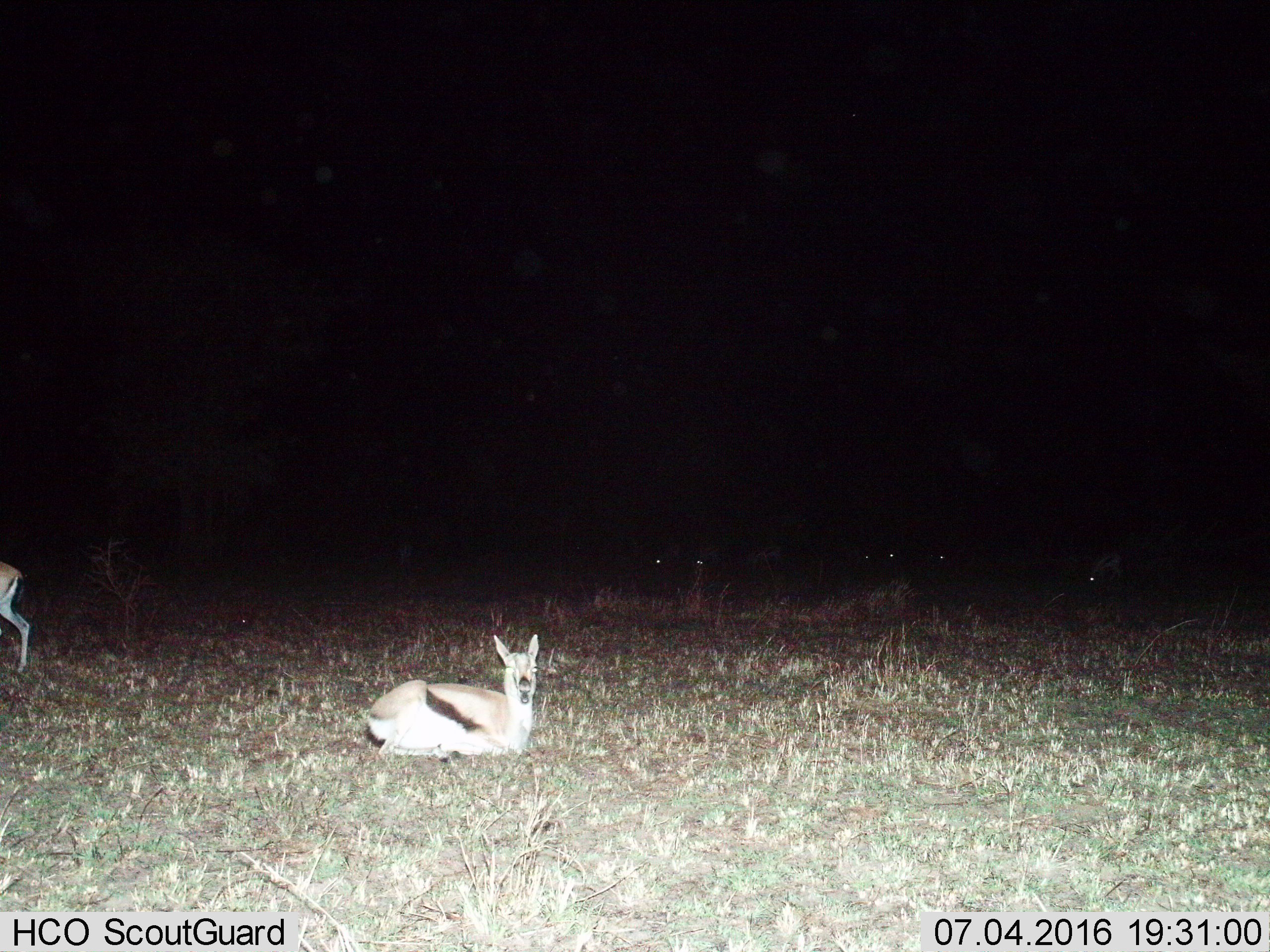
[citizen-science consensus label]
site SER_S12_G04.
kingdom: Animalia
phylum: Chordata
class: Mammalia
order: Artiodactyla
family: Bovidae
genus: Eudorcas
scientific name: Eudorcas thomsonii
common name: thomson's gazelle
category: gazellethomsons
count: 8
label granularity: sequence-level